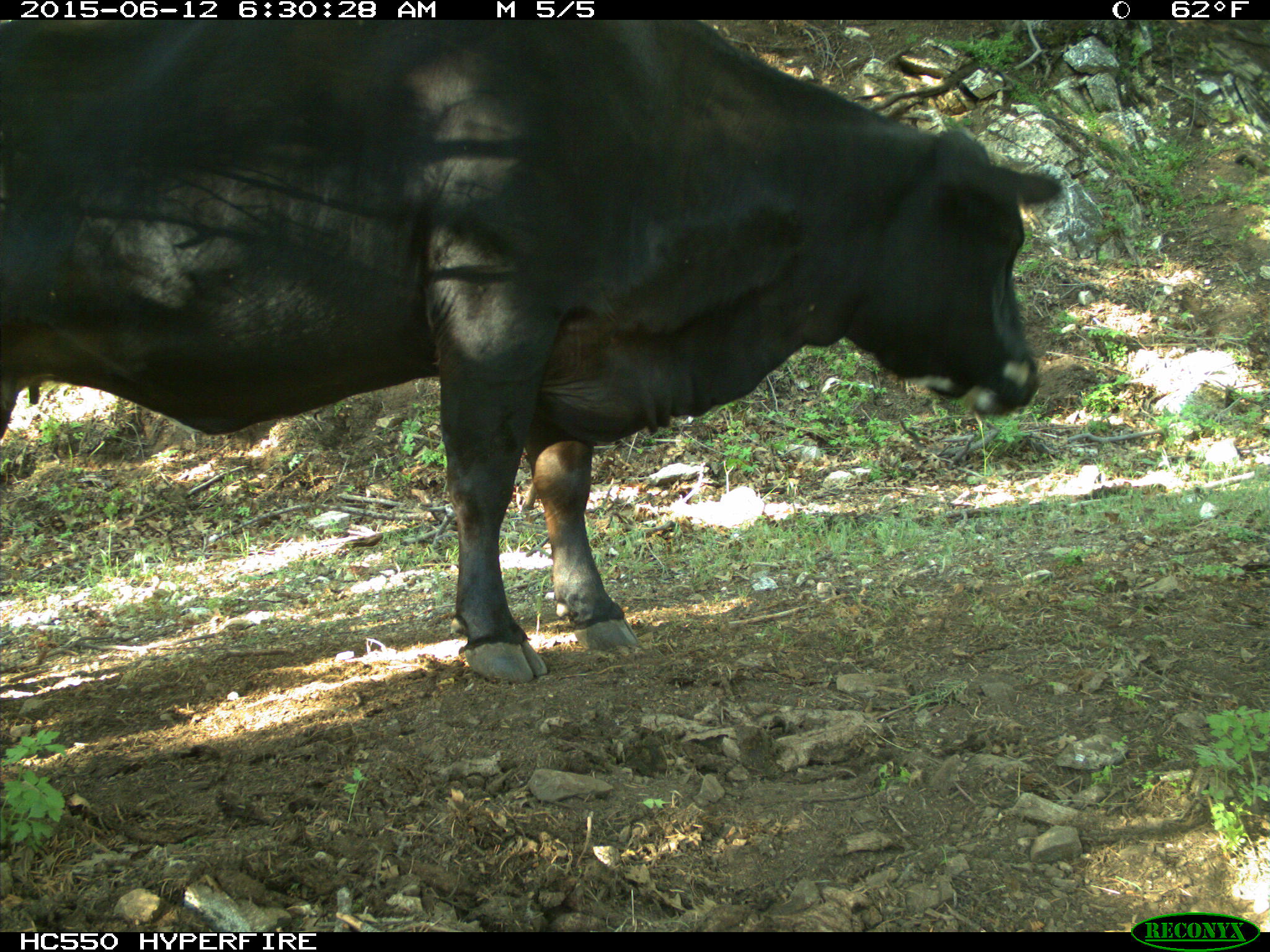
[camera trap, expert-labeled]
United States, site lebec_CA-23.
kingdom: Animalia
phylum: Chordata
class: Mammalia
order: Artiodactyla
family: Bovidae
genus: Bos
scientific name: Bos taurus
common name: domestic cow